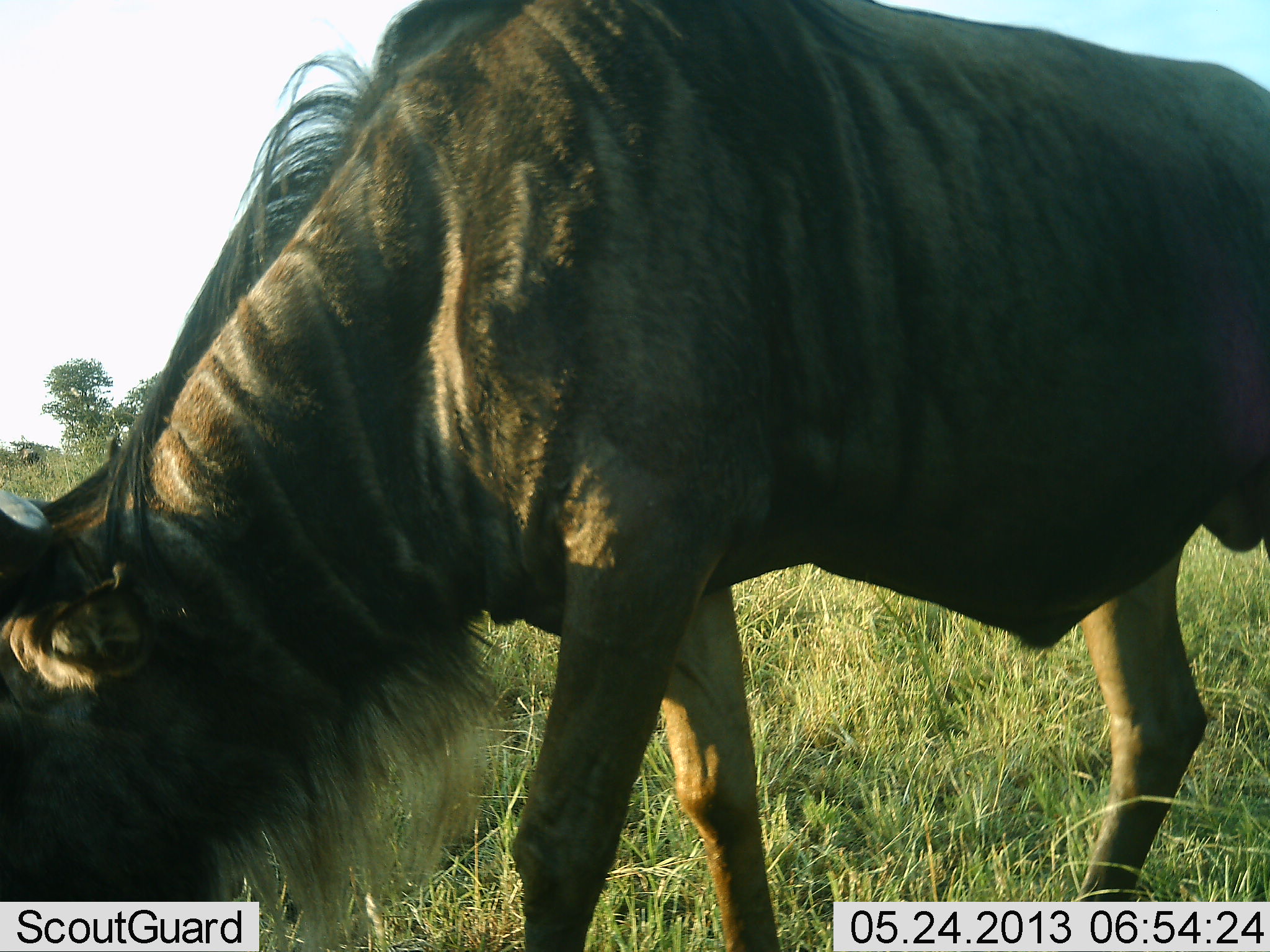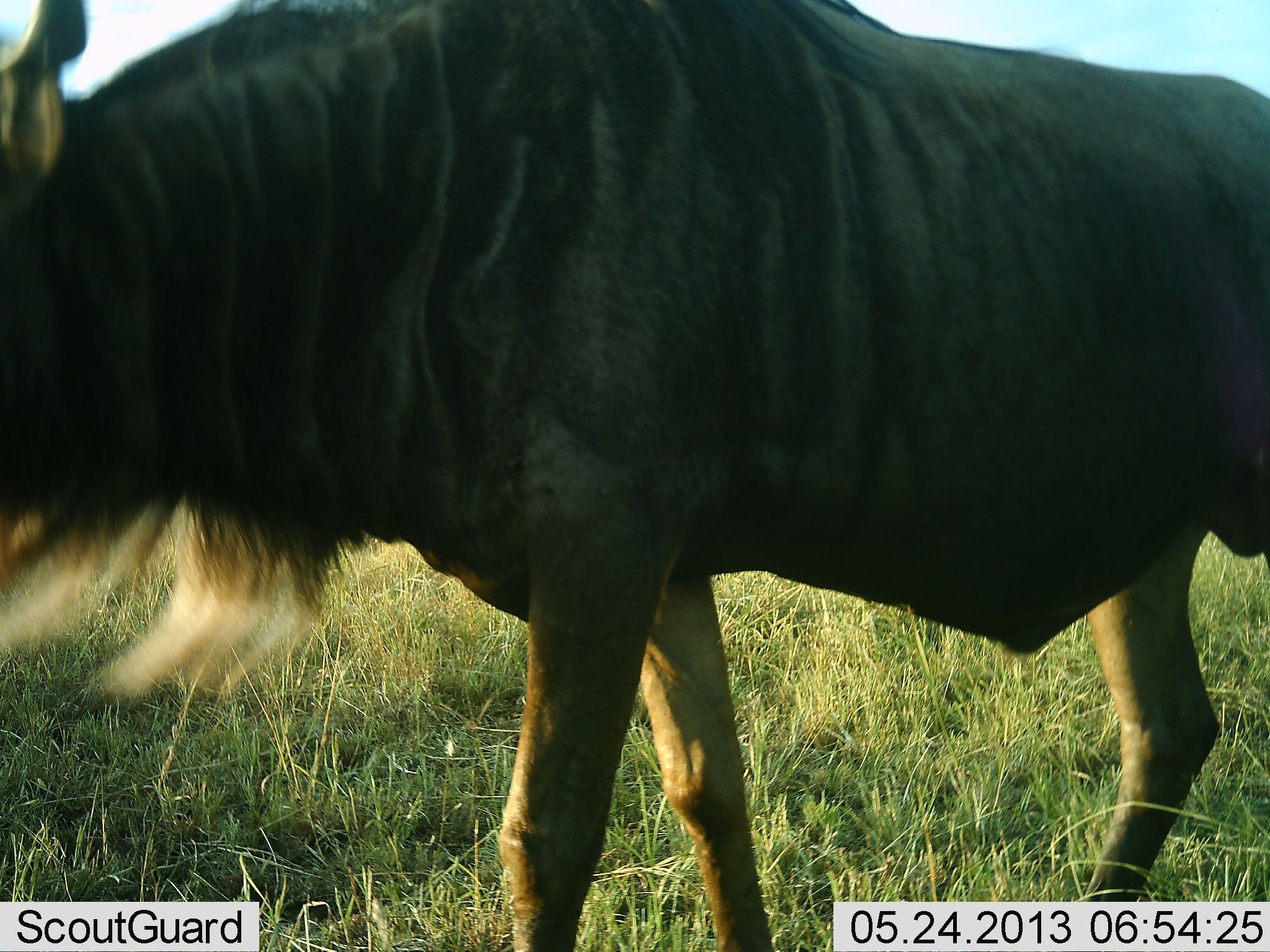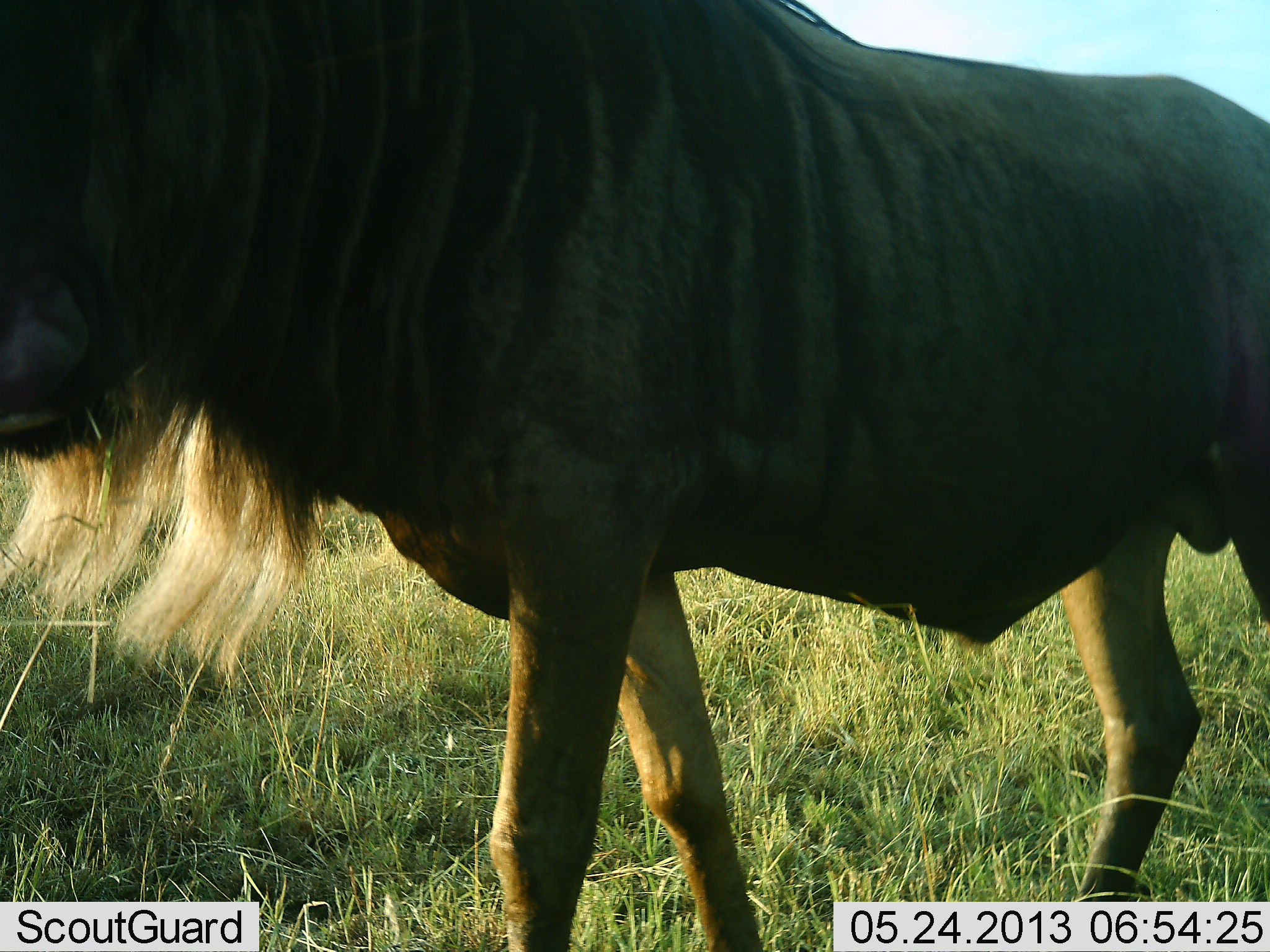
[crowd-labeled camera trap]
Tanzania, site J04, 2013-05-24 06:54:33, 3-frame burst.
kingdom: Animalia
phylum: Chordata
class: Mammalia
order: Artiodactyla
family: Bovidae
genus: Connochaetes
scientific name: Connochaetes taurinus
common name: blue wildebeest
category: wildebeest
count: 1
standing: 21%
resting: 0%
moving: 21%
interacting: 4%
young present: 0%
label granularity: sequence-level